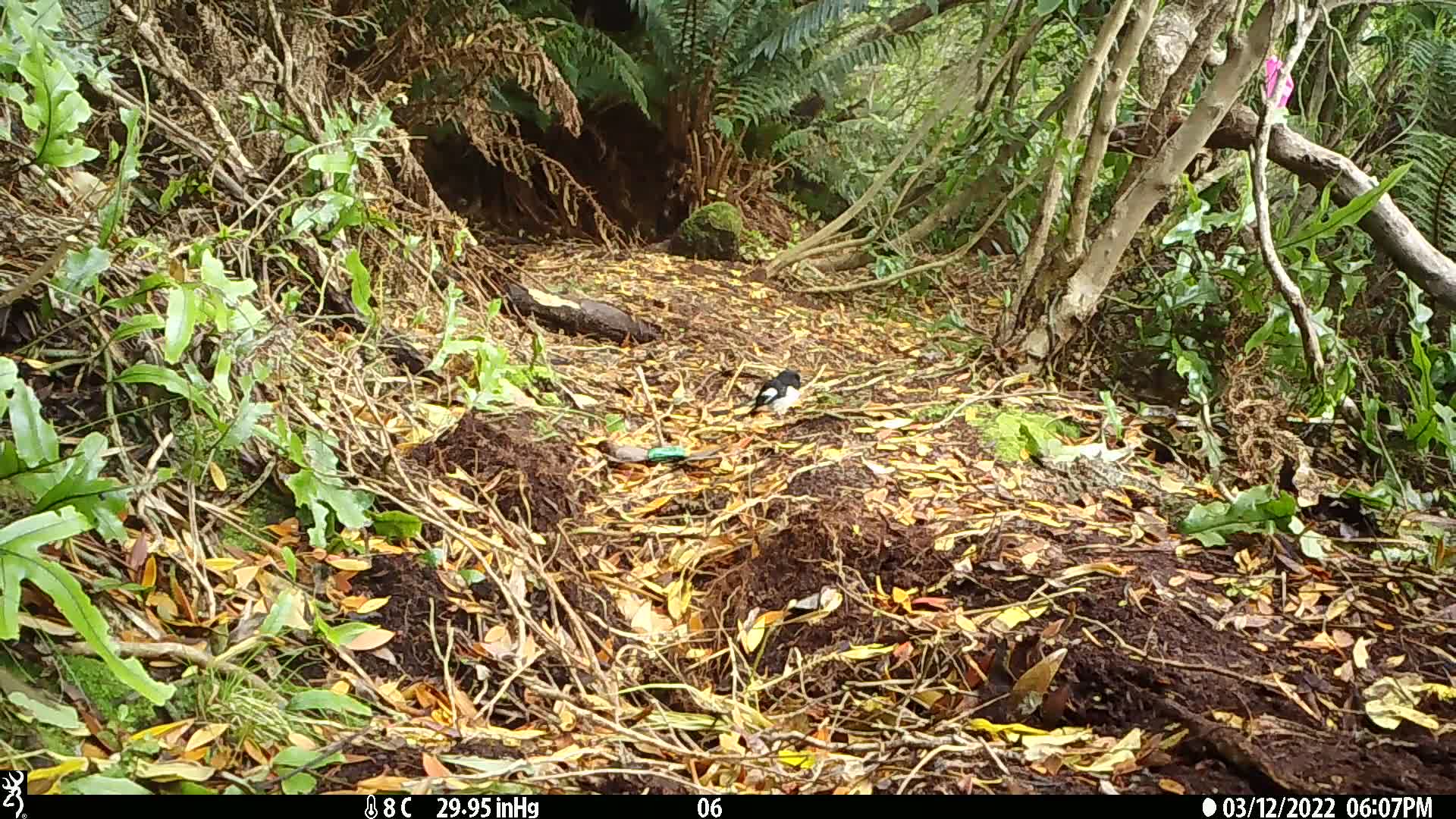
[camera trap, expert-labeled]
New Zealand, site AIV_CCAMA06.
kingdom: Animalia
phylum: Chordata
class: Aves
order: Passeriformes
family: Petroicidae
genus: Petroica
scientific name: Petroica macrocephala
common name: tomtit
Tomtit (Petroica macrocephala).